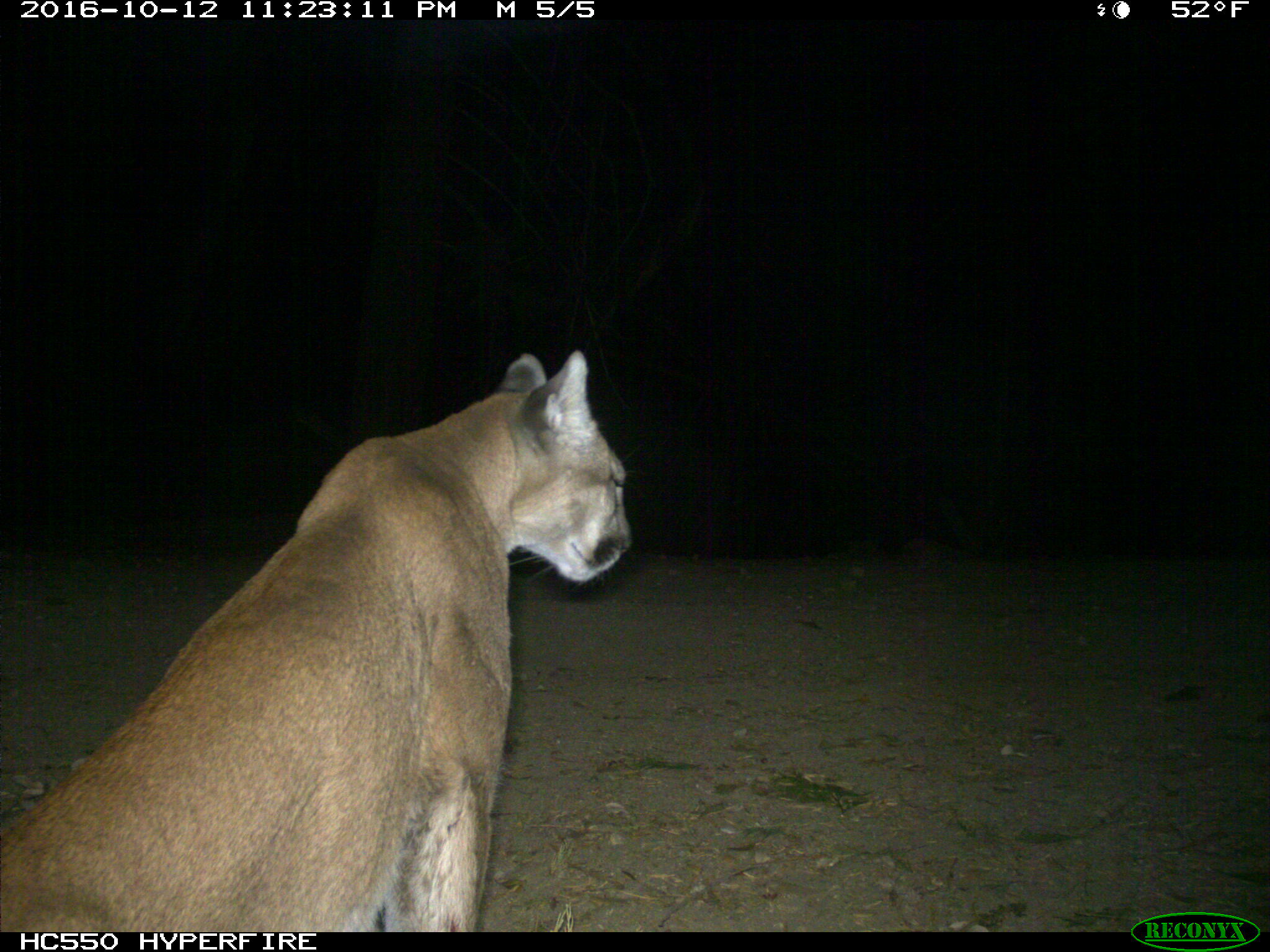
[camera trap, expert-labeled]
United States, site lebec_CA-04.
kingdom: Animalia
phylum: Chordata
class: Mammalia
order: Carnivora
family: Felidae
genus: Puma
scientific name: Puma concolor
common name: mountain lion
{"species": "Puma concolor (mountain lion)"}